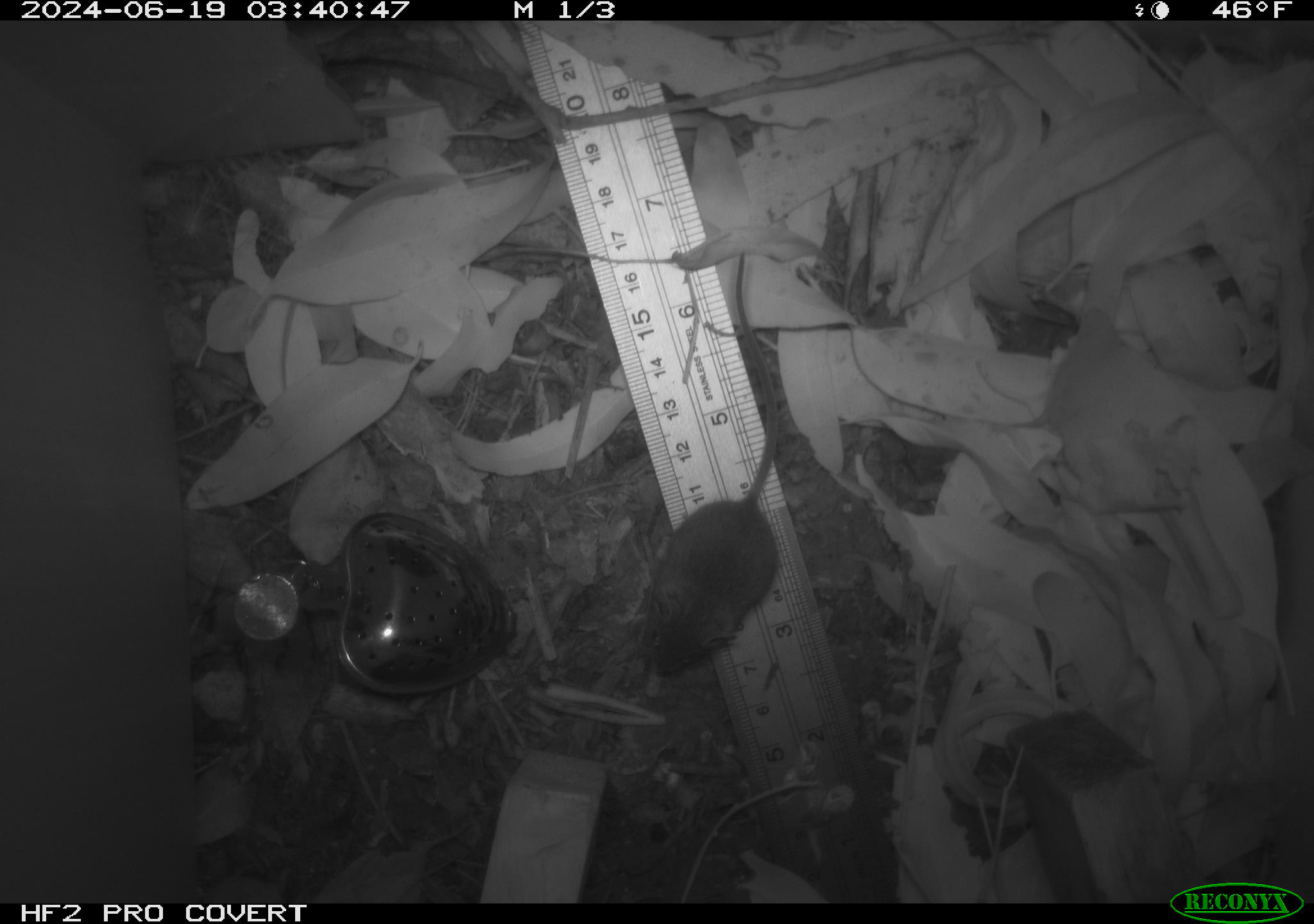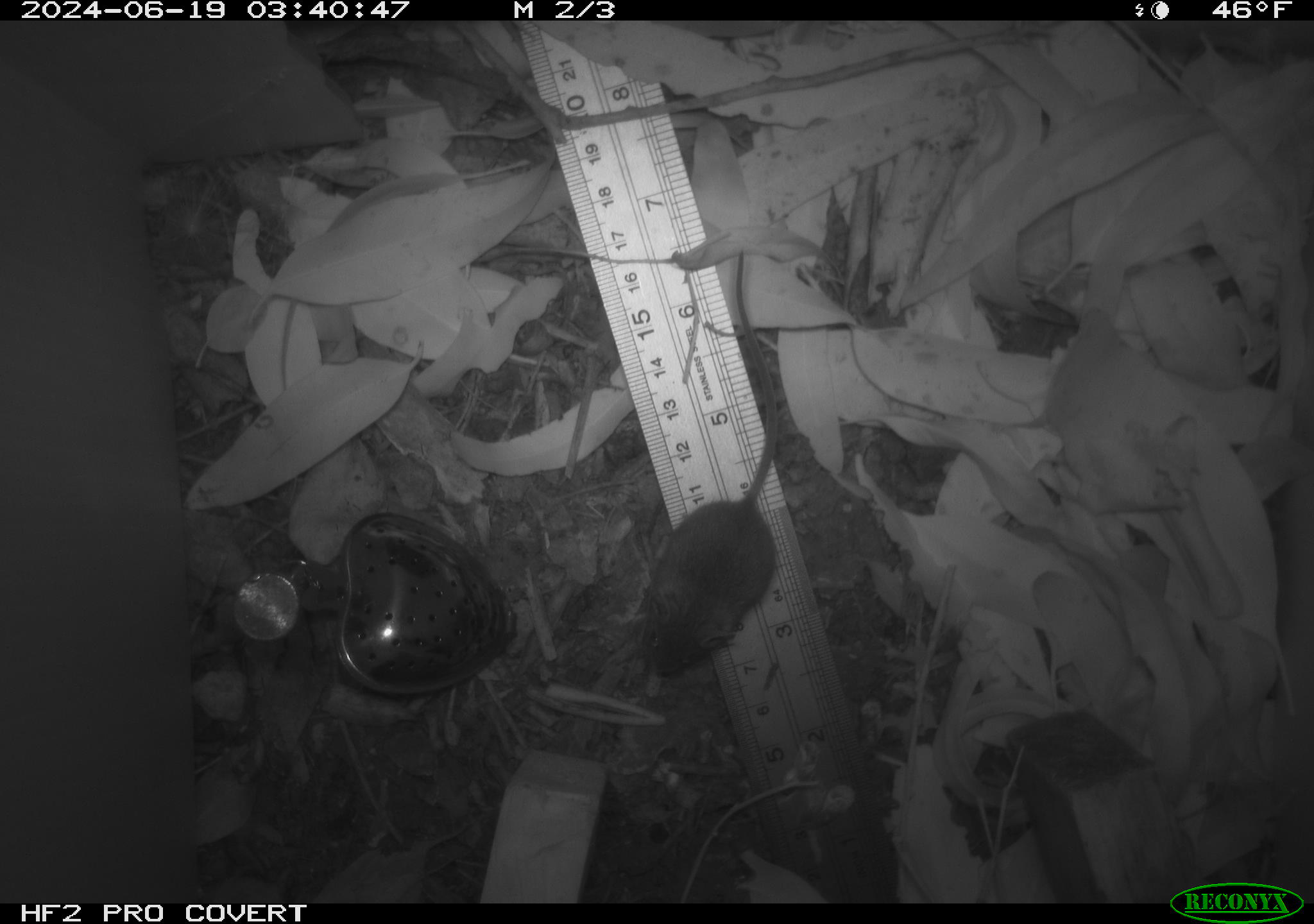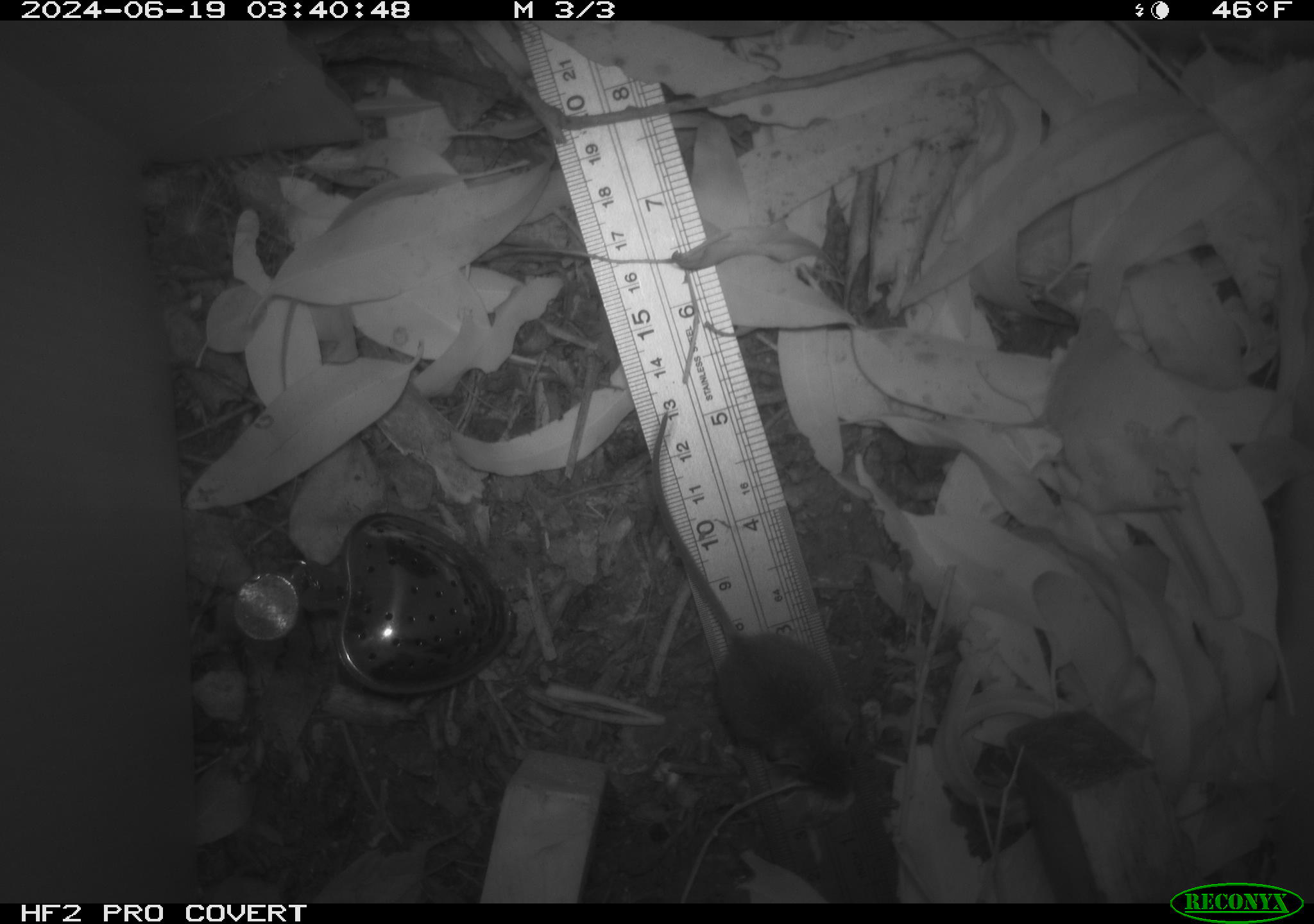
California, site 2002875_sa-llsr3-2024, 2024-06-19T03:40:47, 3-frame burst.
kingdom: Animalia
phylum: Chordata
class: Mammalia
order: Rodentia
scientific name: Rodentia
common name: mouse species